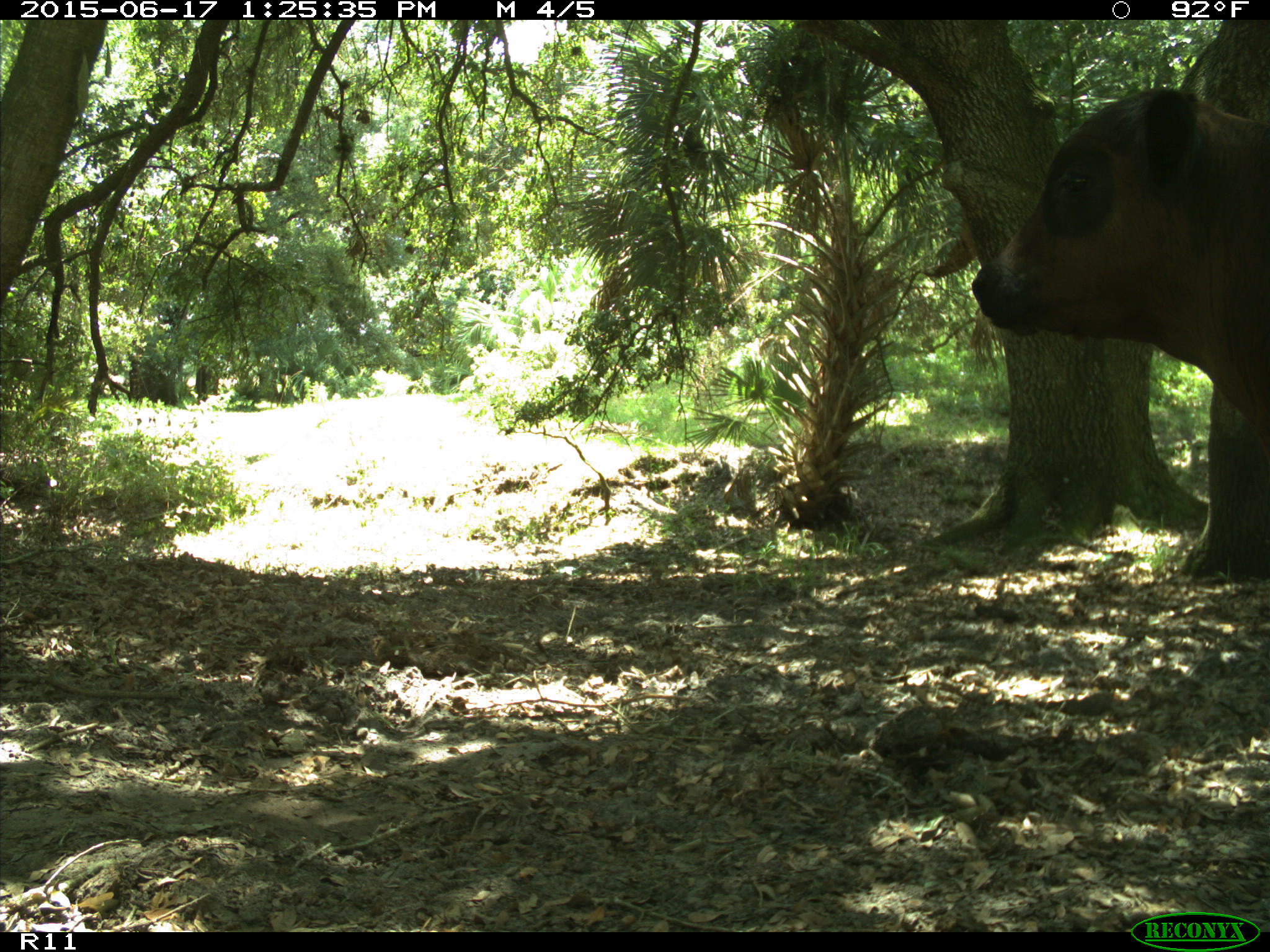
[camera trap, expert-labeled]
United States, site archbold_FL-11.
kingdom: Animalia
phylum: Chordata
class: Mammalia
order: Artiodactyla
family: Bovidae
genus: Bos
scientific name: Bos taurus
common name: domestic cow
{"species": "Bos taurus (domestic cow)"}